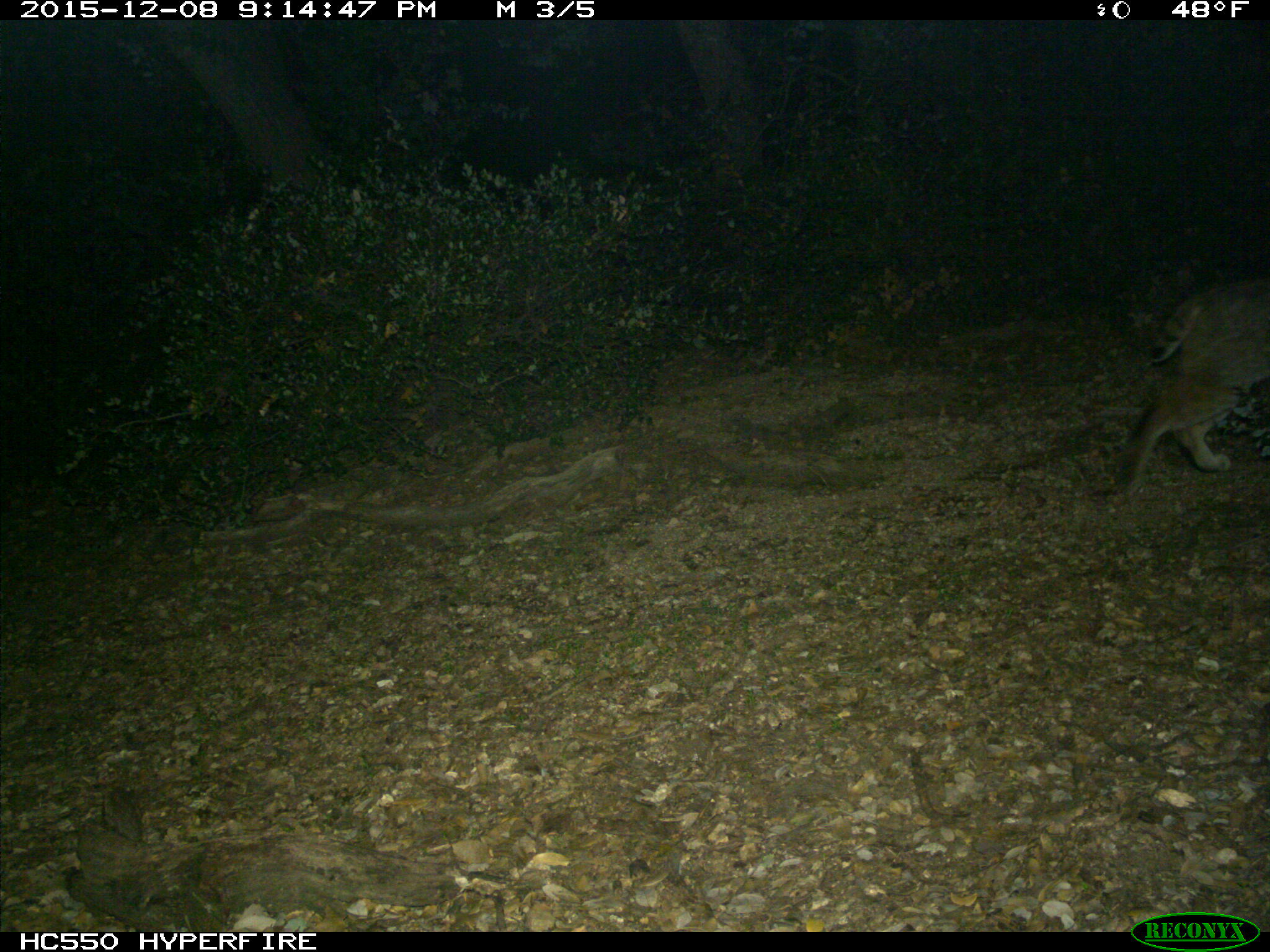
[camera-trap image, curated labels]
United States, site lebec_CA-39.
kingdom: Animalia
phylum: Chordata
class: Mammalia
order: Carnivora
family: Felidae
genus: Lynx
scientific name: Lynx rufus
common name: bobcat